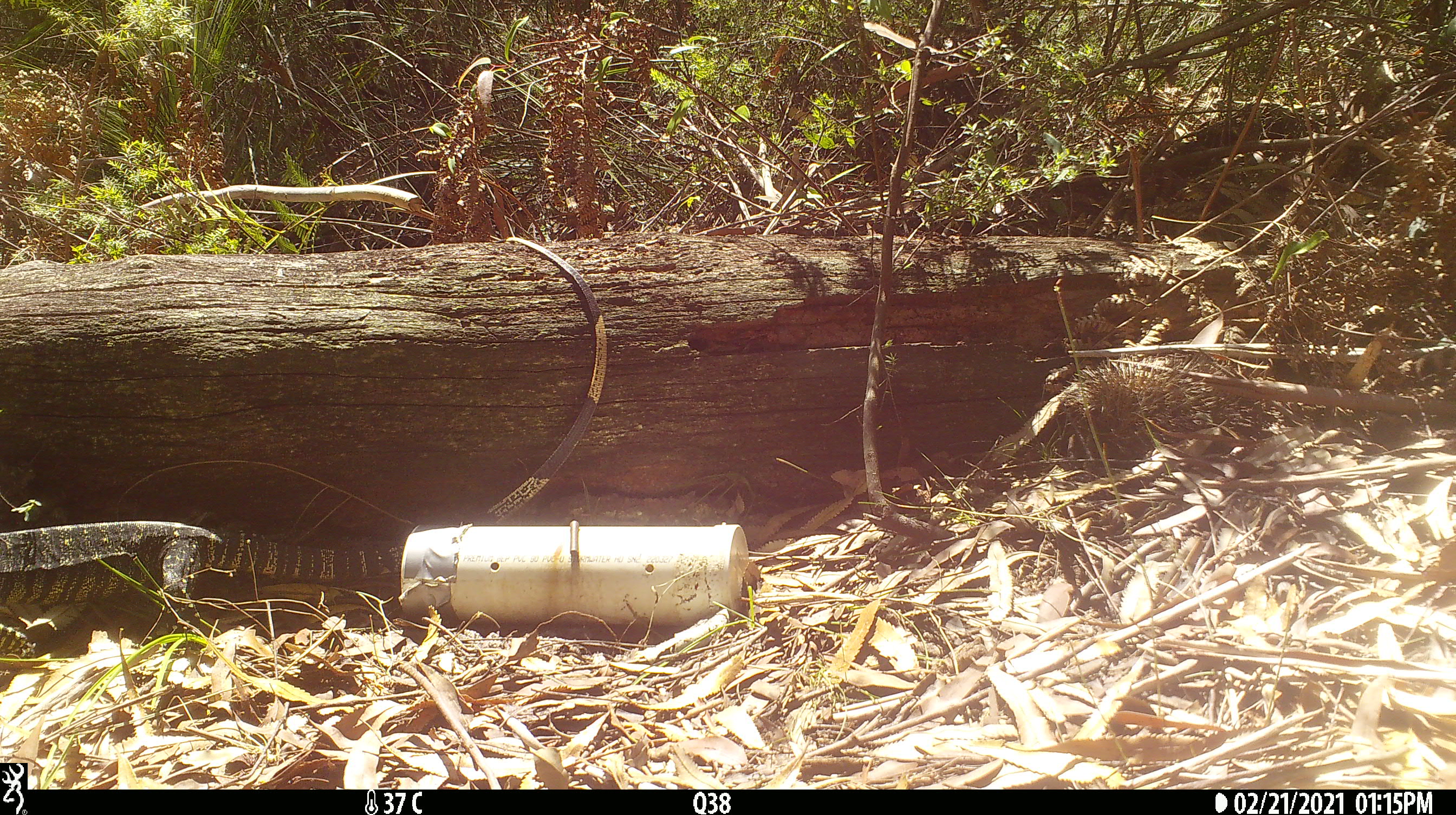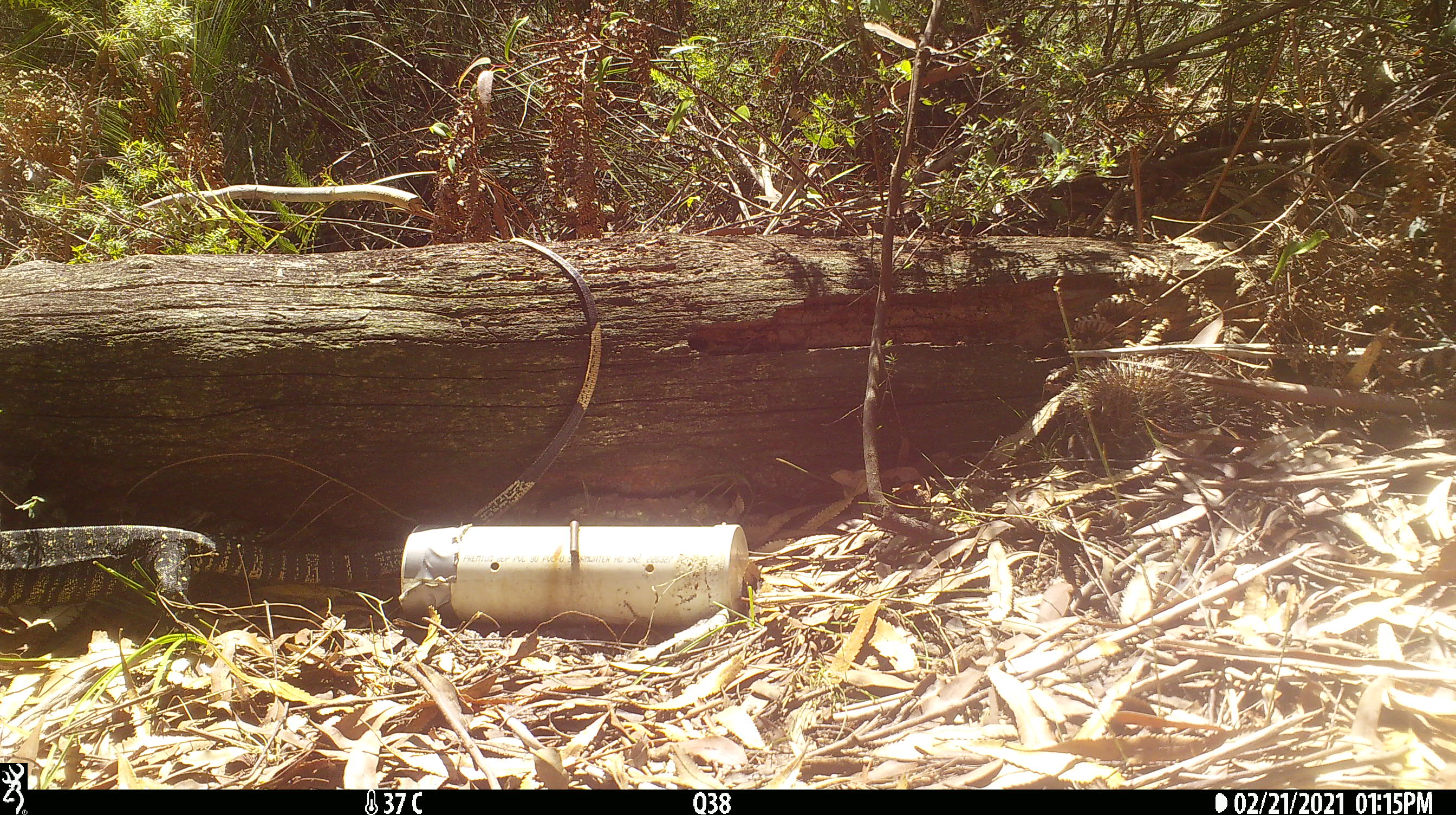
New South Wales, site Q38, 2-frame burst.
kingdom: Animalia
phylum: Chordata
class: Reptilia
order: Squamata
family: Varanidae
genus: Varanus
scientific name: Varanus varius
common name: lace monitor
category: goanna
Goanna (lace monitor) (Varanus varius).